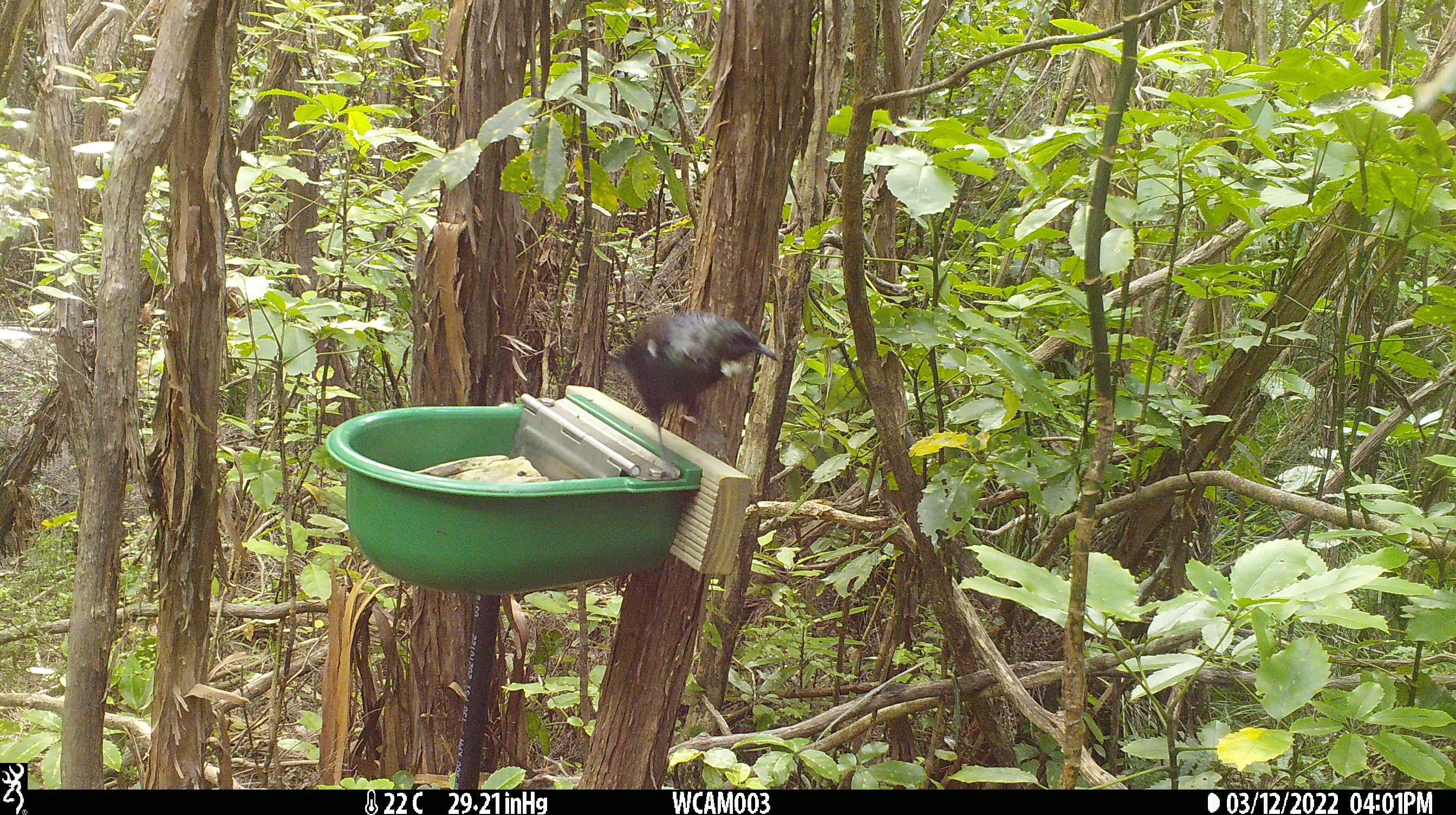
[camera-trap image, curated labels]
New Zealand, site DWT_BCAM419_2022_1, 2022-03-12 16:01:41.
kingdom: Animalia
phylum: Chordata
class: Aves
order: Passeriformes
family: Meliphagidae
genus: Prosthemadera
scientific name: Prosthemadera novaeseelandiae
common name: tui